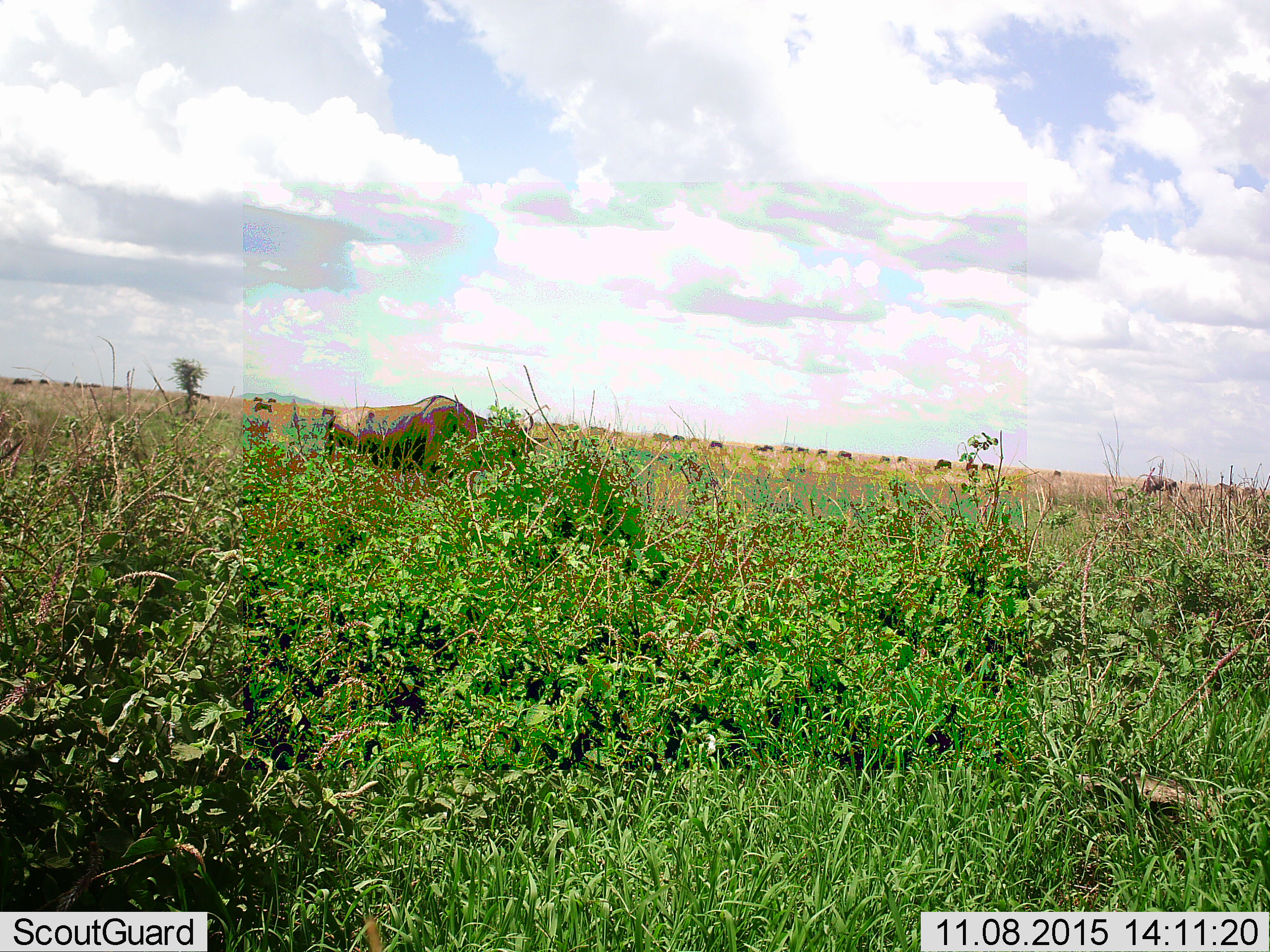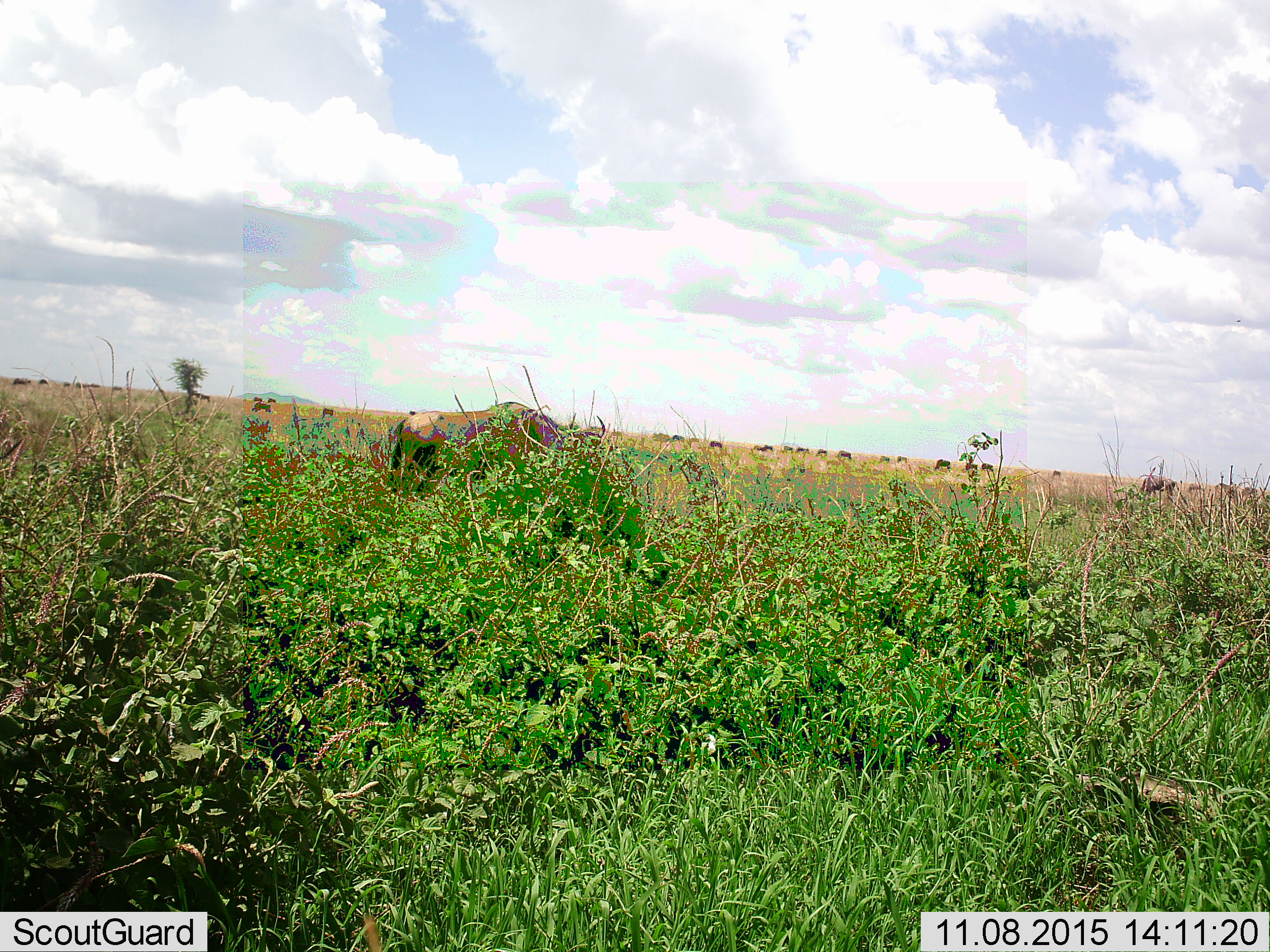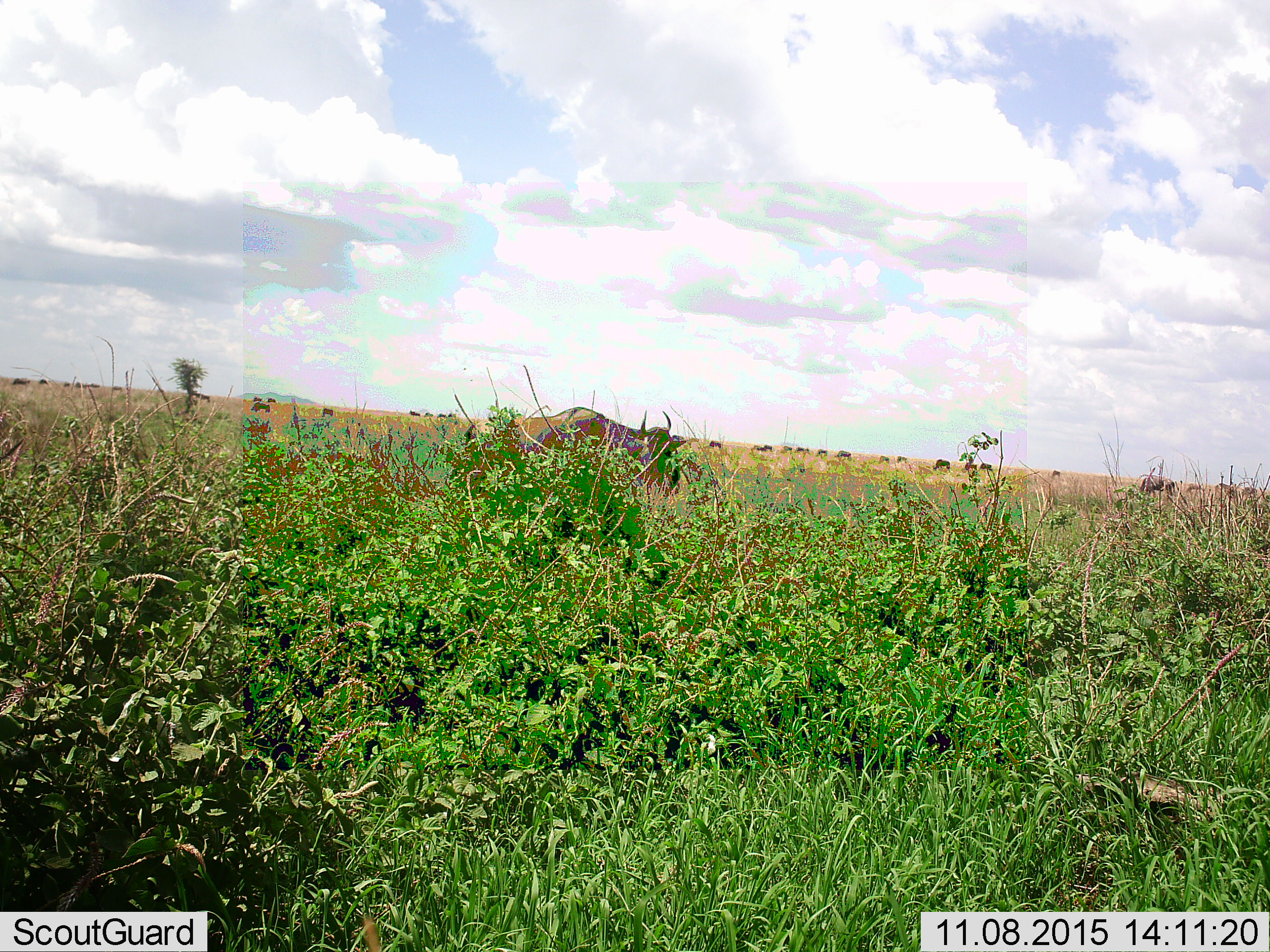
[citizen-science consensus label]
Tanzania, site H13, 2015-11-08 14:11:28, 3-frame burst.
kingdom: Animalia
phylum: Chordata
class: Mammalia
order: Artiodactyla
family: Bovidae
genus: Connochaetes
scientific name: Connochaetes taurinus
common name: blue wildebeest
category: wildebeest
Wildebeest (blue wildebeest) (Connochaetes taurinus), count 11-50. Behavior (volunteer vote fractions): standing 71%, resting 0%, moving 100%, interacting 0%. Young present (vote fraction): 14%. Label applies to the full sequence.